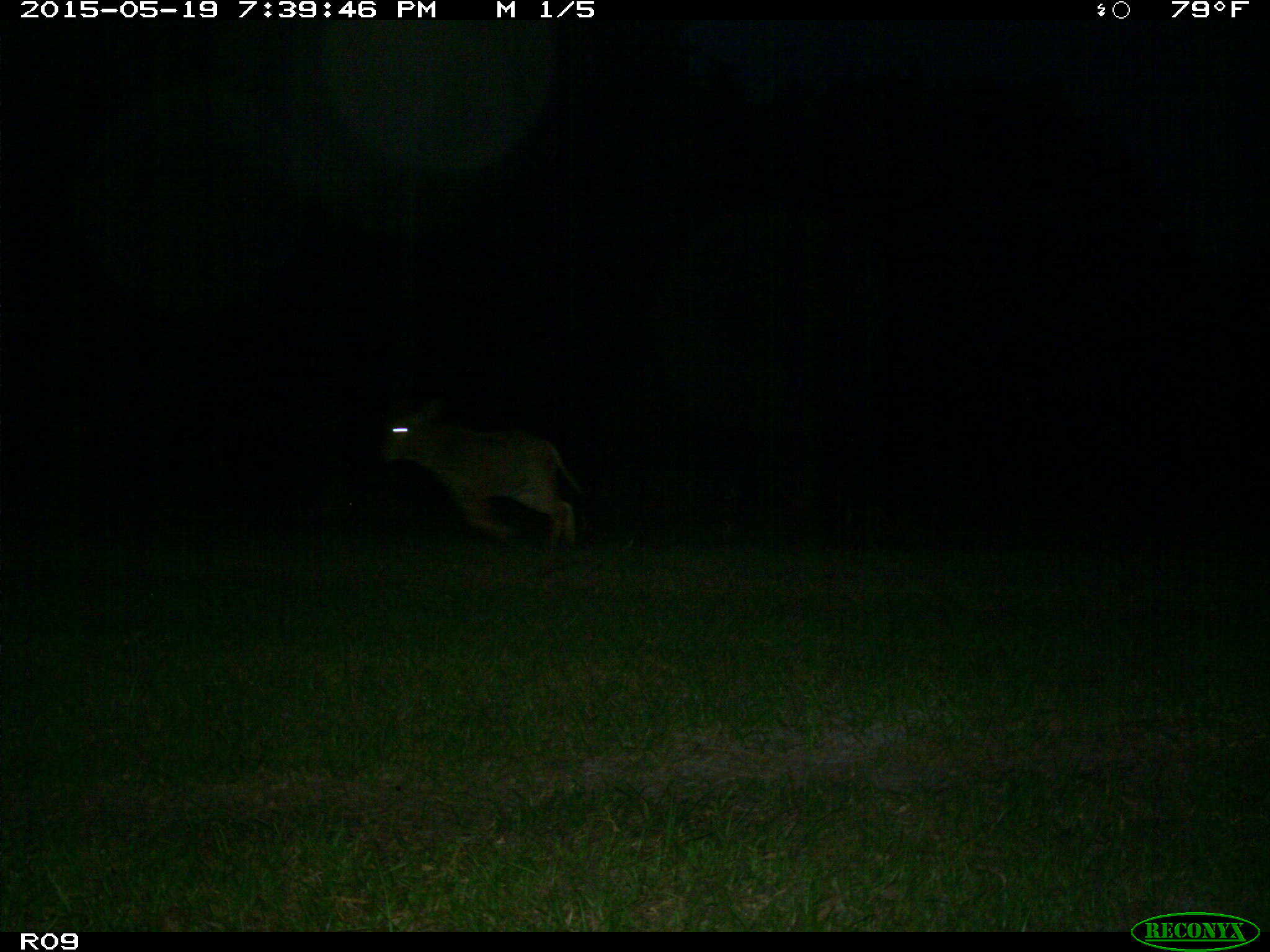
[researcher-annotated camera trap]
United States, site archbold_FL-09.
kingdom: Animalia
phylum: Chordata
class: Mammalia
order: Artiodactyla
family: Bovidae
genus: Bos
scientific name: Bos taurus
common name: domestic cow